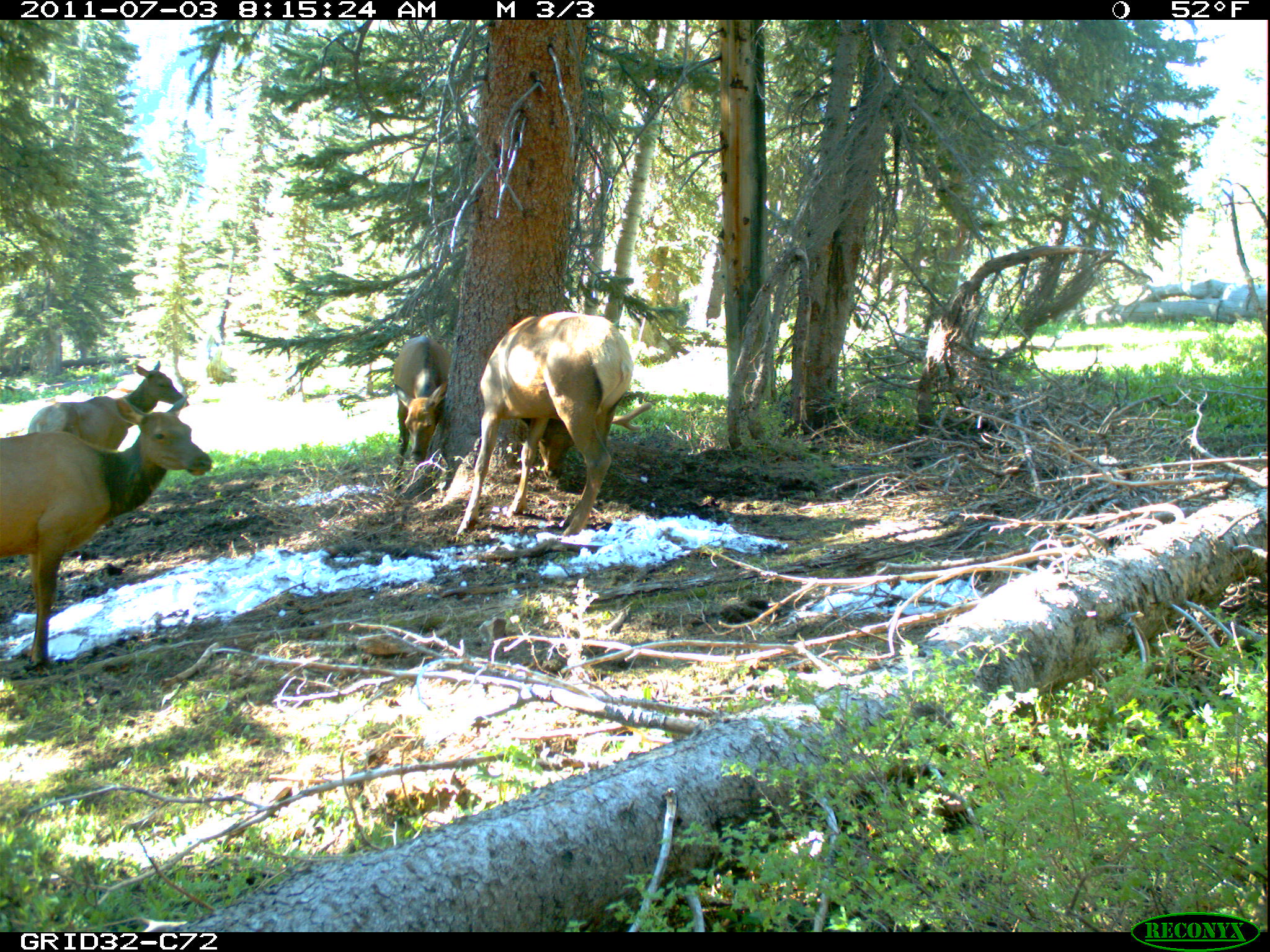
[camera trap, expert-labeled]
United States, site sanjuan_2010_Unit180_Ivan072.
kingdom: Animalia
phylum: Chordata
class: Mammalia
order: Artiodactyla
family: Cervidae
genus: Cervus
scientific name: Cervus elaphus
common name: red deer